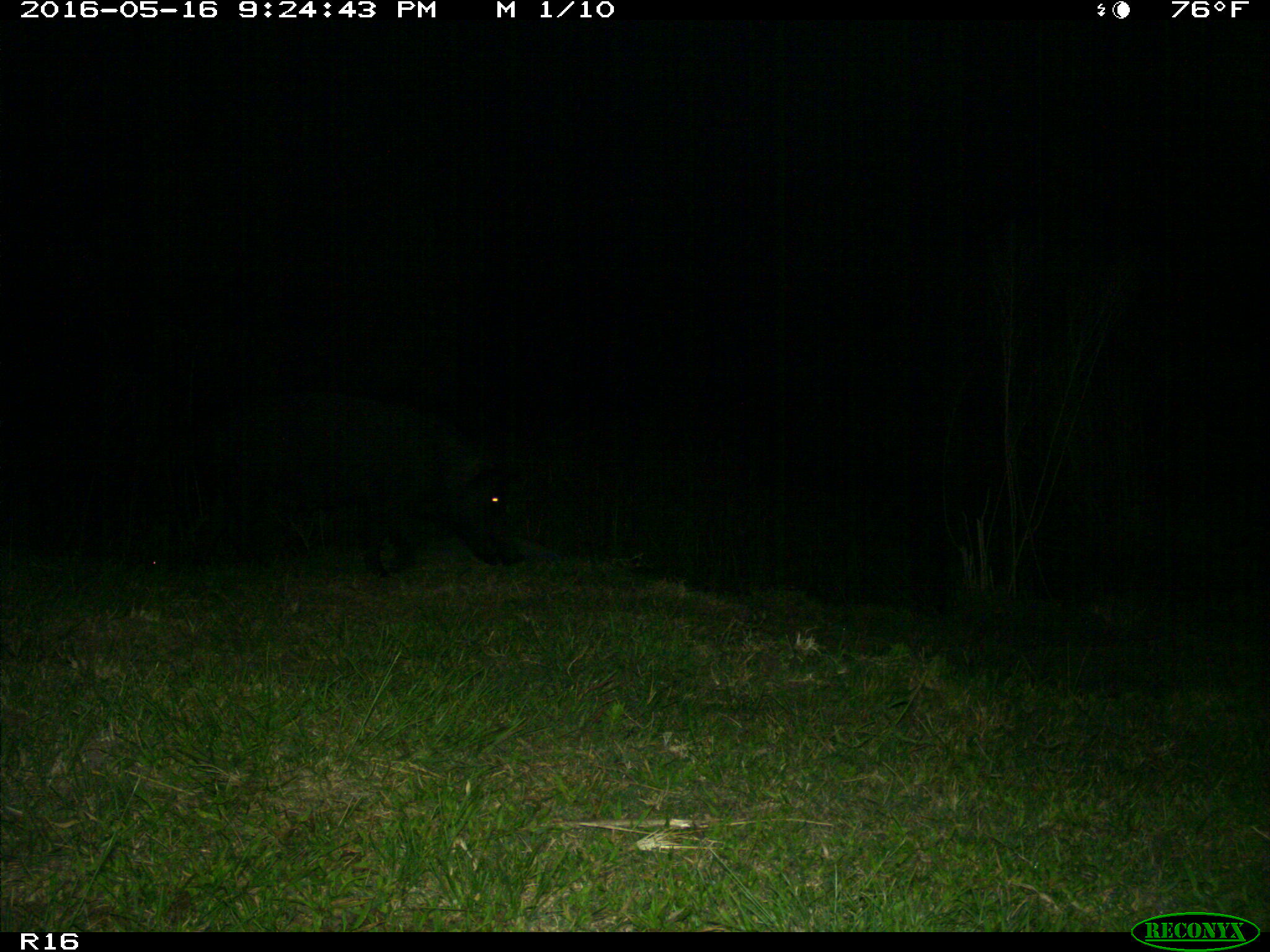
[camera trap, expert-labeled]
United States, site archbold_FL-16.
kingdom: Animalia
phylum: Chordata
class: Mammalia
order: Artiodactyla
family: Suidae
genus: Sus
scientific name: Sus scrofa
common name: wild boar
Sus scrofa (wild boar).